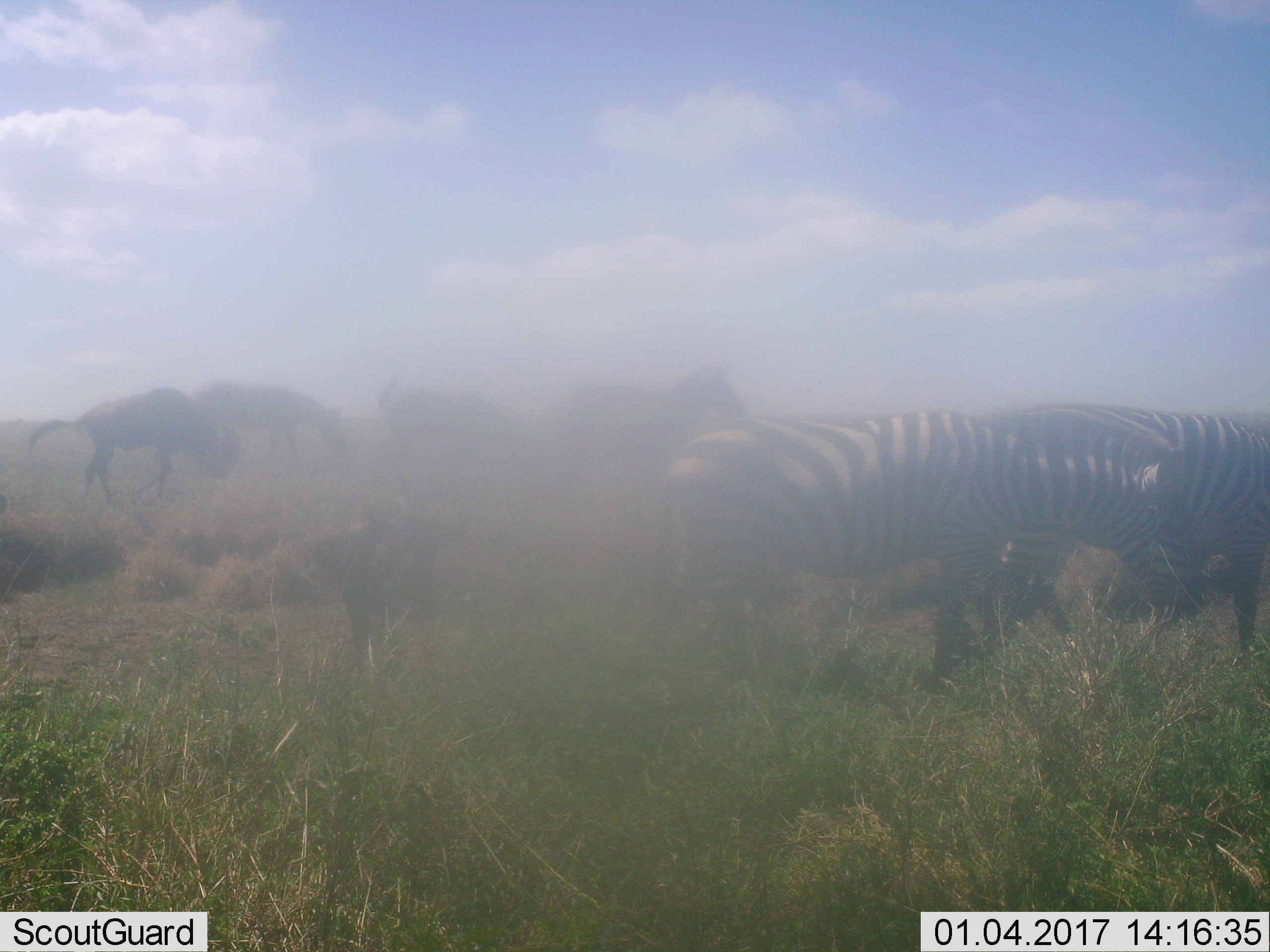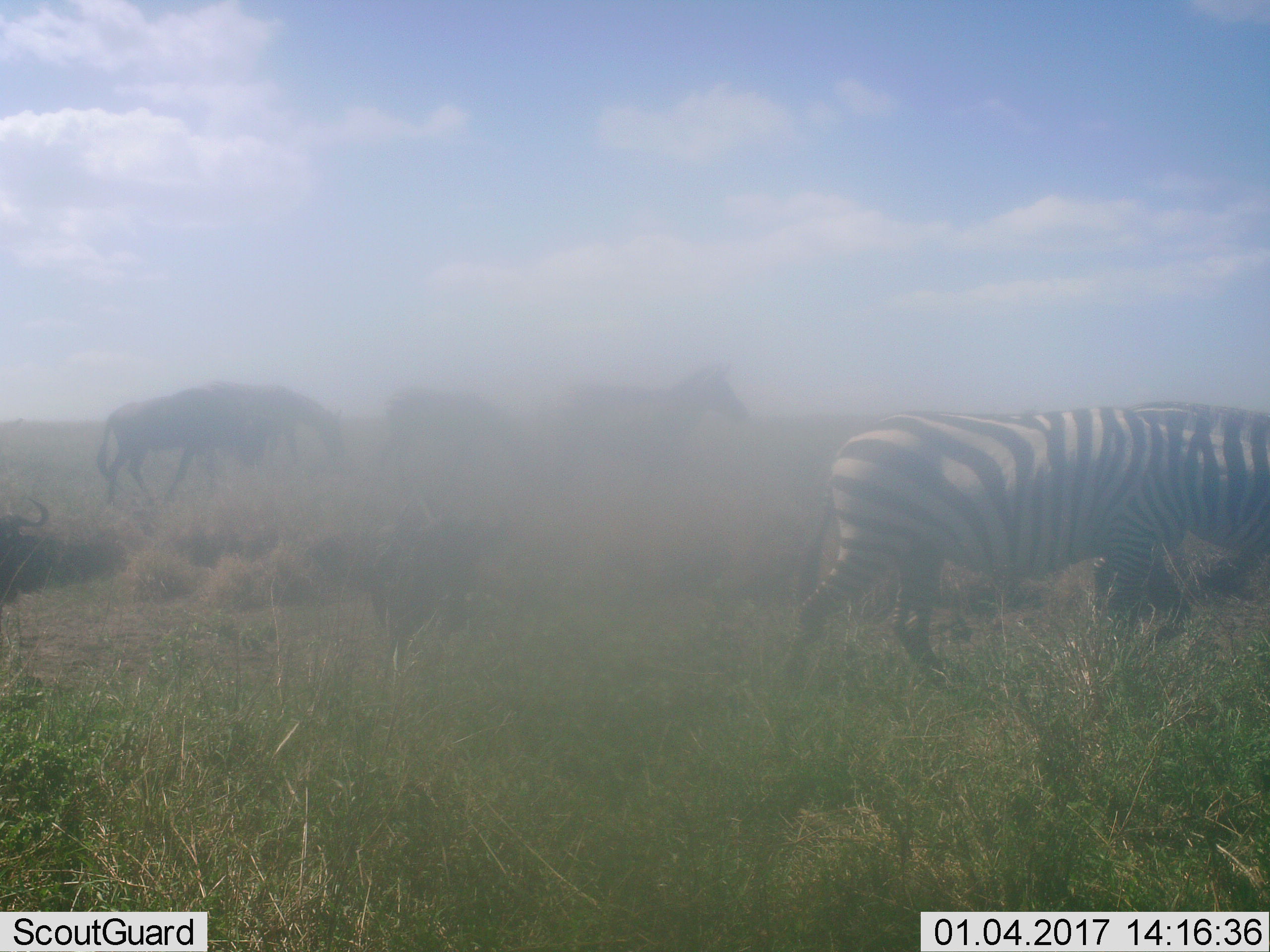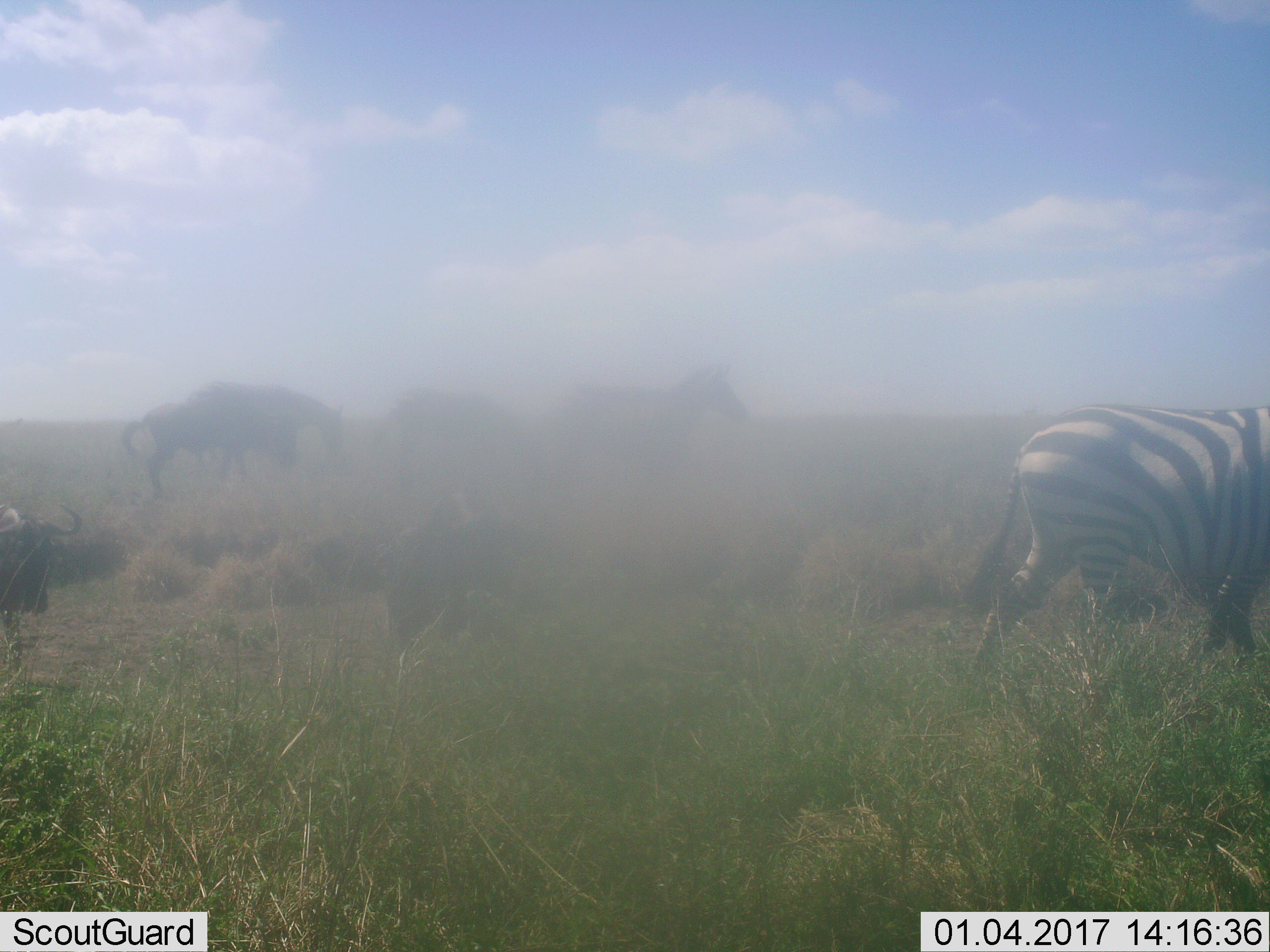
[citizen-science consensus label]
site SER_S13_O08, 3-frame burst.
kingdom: Animalia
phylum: Chordata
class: Mammalia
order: Artiodactyla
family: Bovidae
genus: Connochaetes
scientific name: Connochaetes taurinus taurinus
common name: blue wildebeest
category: wildebeestblue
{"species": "wildebeestblue (blue wildebeest) (Connochaetes taurinus taurinus)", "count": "4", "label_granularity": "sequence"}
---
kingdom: Animalia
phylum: Chordata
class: Mammalia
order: Perissodactyla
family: Equidae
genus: Equus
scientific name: Equus quagga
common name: plains zebra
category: zebraplains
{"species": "zebraplains (plains zebra) (Equus quagga)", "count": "3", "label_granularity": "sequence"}